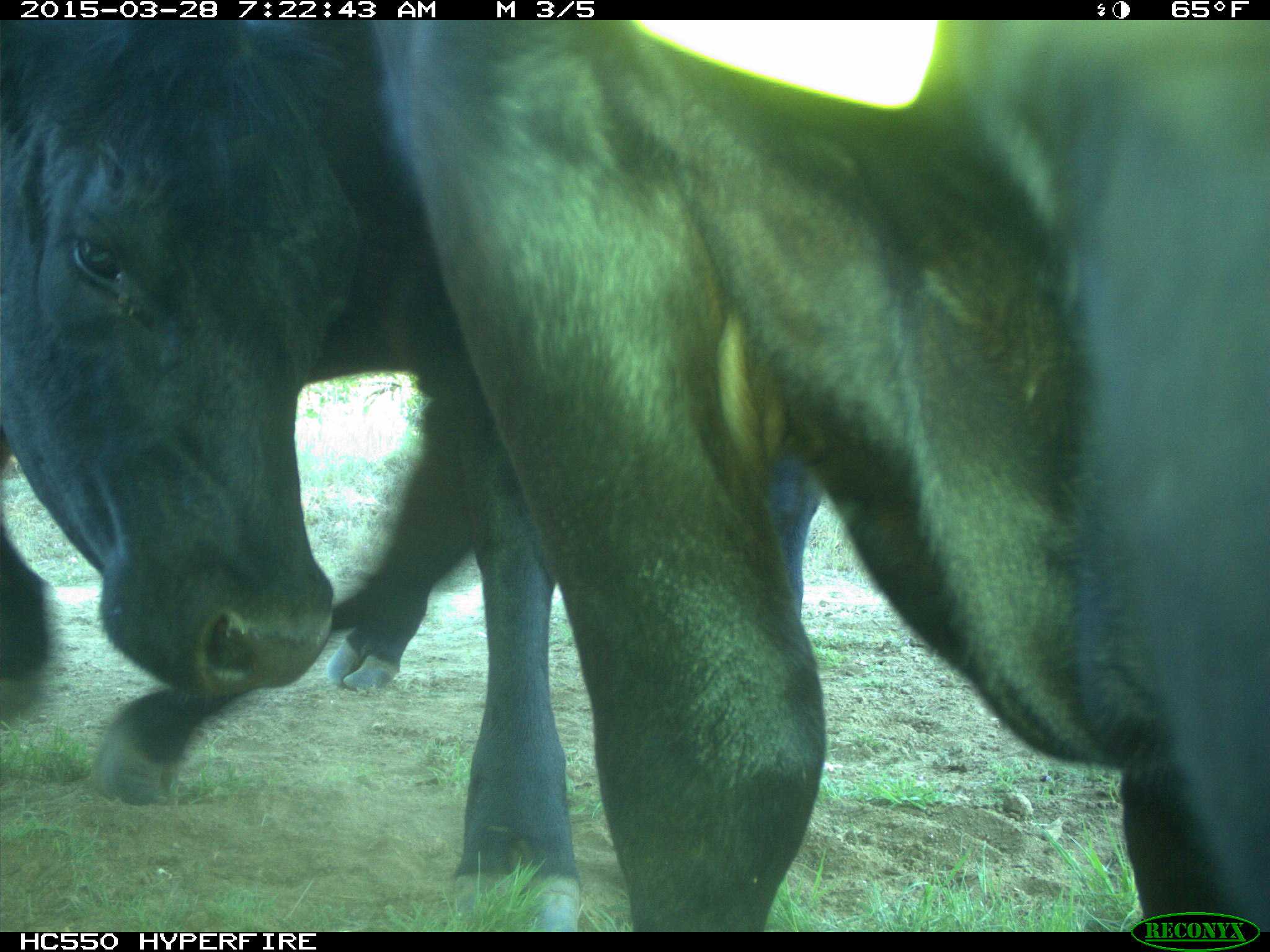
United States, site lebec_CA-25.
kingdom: Animalia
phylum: Chordata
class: Mammalia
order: Artiodactyla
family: Bovidae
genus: Bos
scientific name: Bos taurus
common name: domestic cow